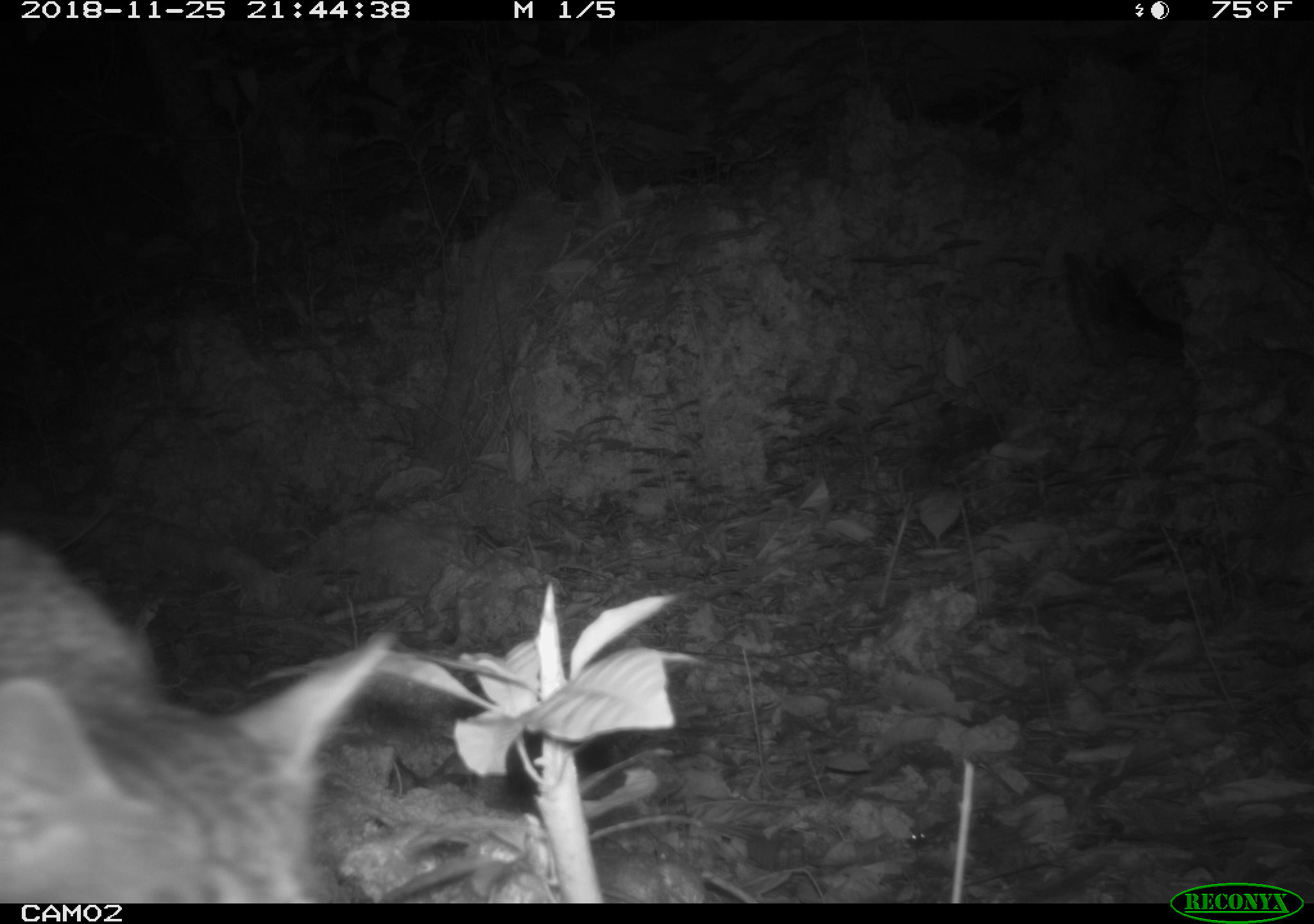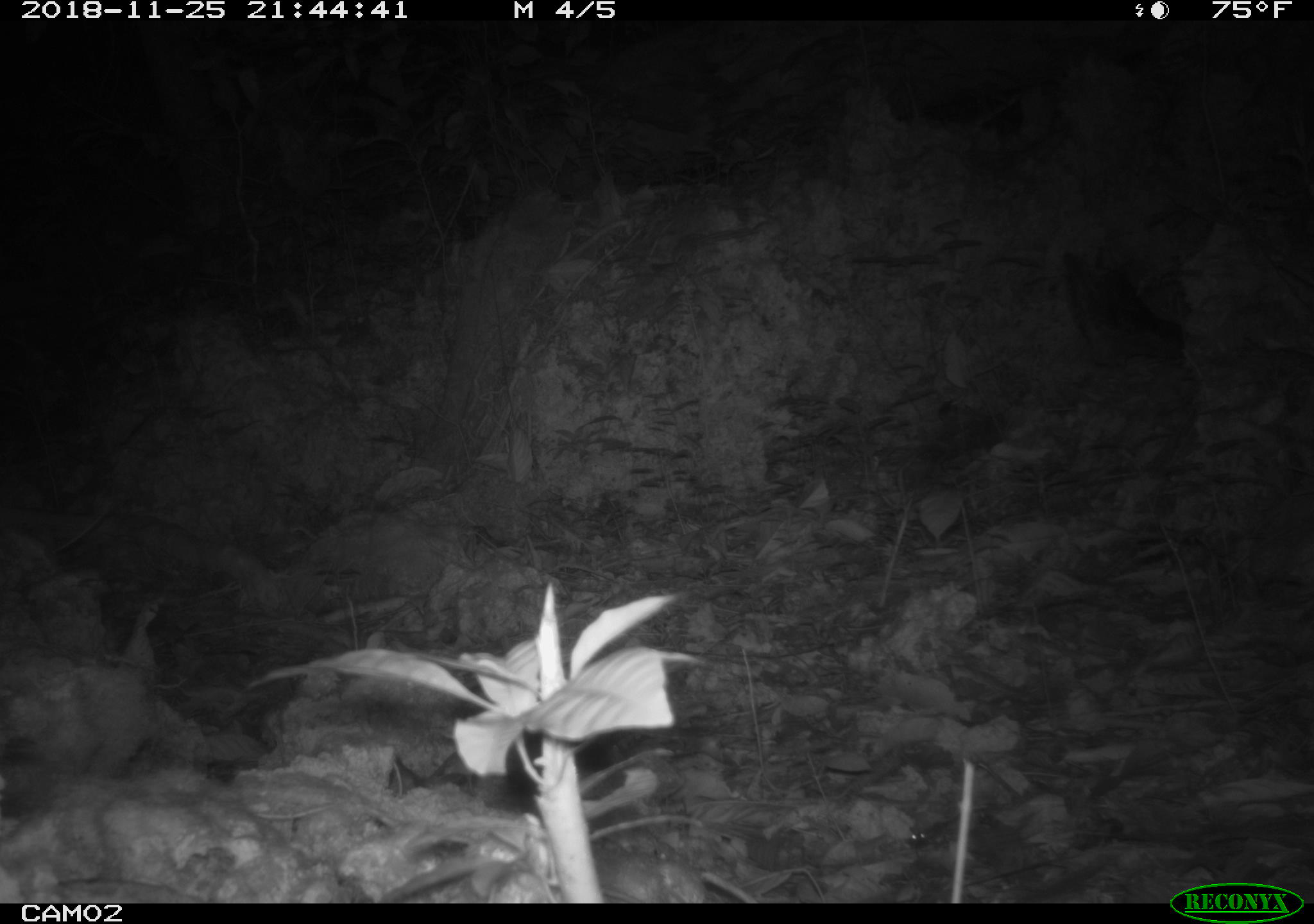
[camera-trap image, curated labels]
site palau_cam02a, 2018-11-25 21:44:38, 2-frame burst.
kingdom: Animalia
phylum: Chordata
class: Mammalia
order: Carnivora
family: Felidae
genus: Felis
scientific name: Felis catus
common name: cat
Cat (Felis catus).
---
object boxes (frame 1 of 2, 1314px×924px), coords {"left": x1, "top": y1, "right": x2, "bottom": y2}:
cat: {"left": 0, "top": 518, "right": 403, "bottom": 901}